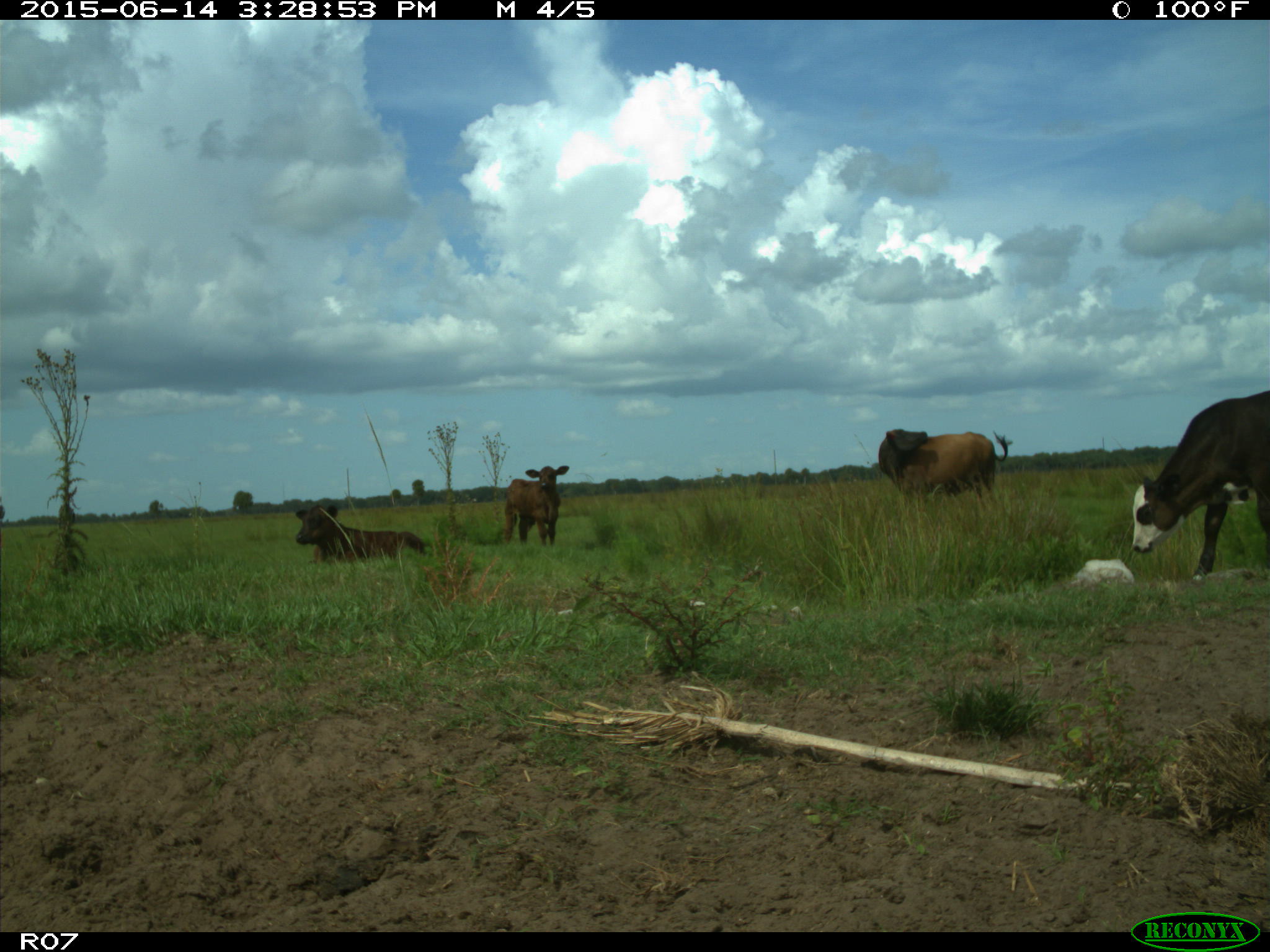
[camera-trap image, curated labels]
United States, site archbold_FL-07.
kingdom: Animalia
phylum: Chordata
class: Mammalia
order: Artiodactyla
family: Bovidae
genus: Bos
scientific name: Bos taurus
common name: domestic cow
Bos taurus (domestic cow).